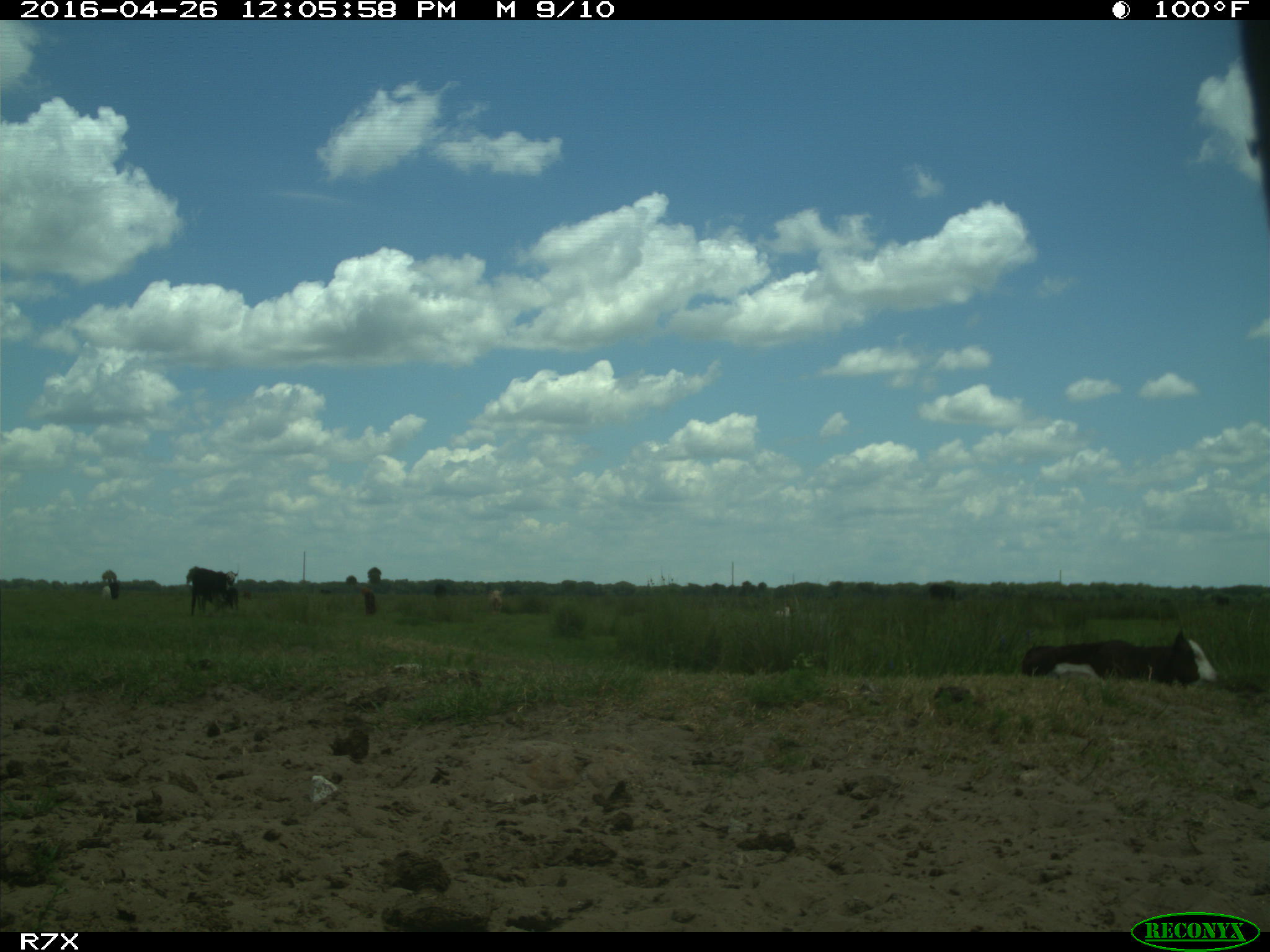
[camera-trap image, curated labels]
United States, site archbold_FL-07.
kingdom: Animalia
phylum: Chordata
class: Mammalia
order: Artiodactyla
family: Bovidae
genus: Bos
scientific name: Bos taurus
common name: domestic cow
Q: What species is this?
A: Bos taurus (domestic cow).